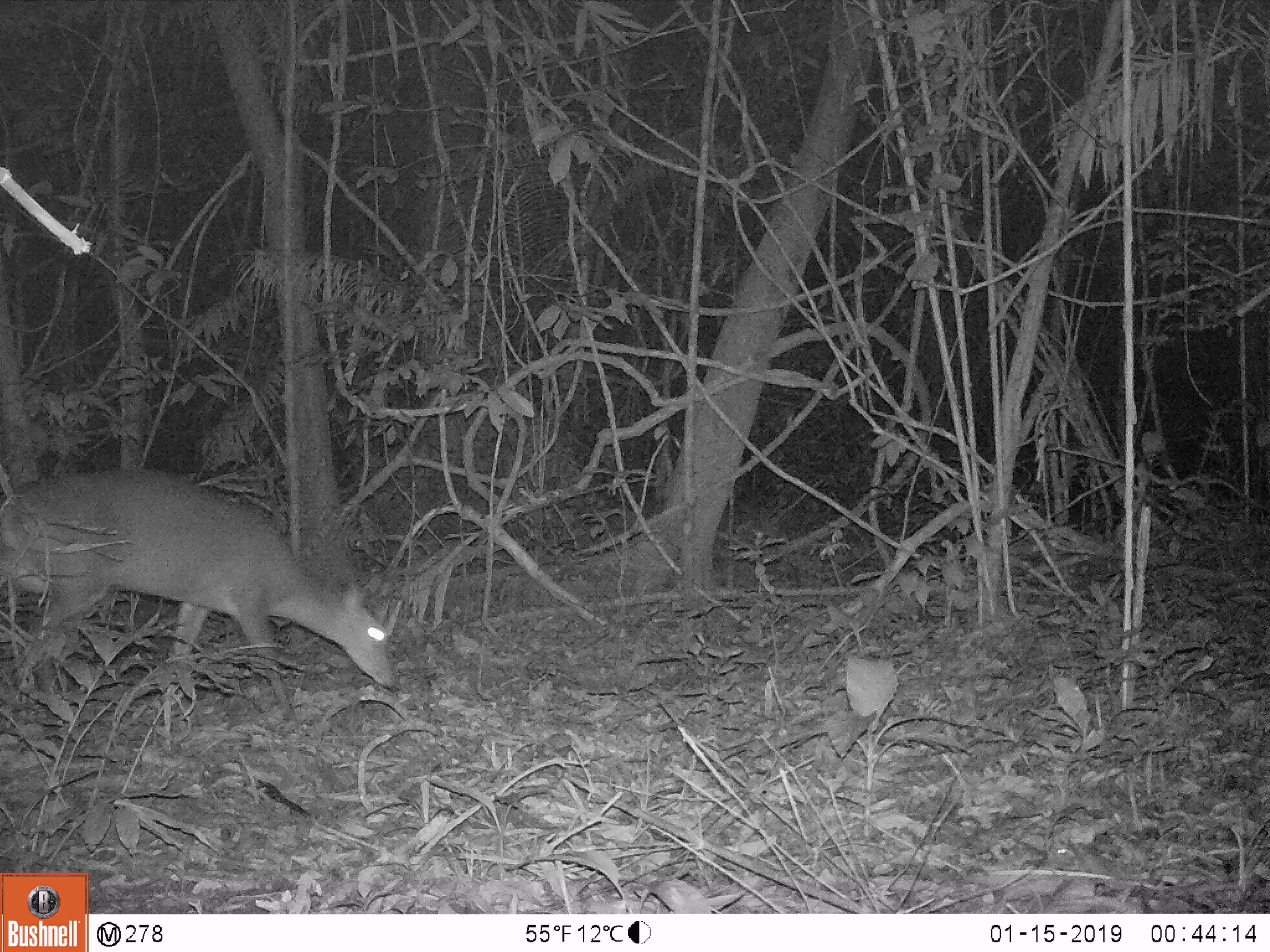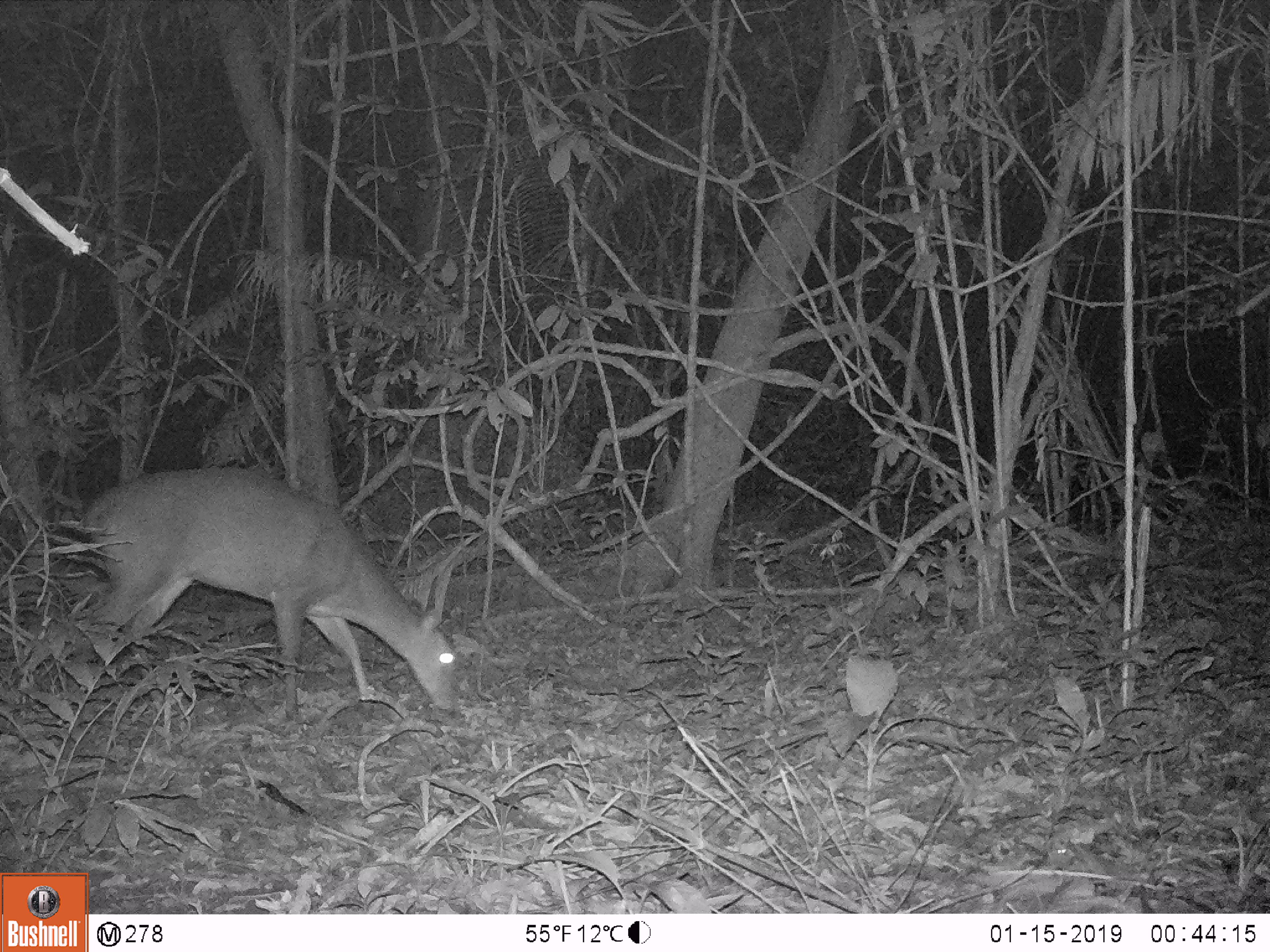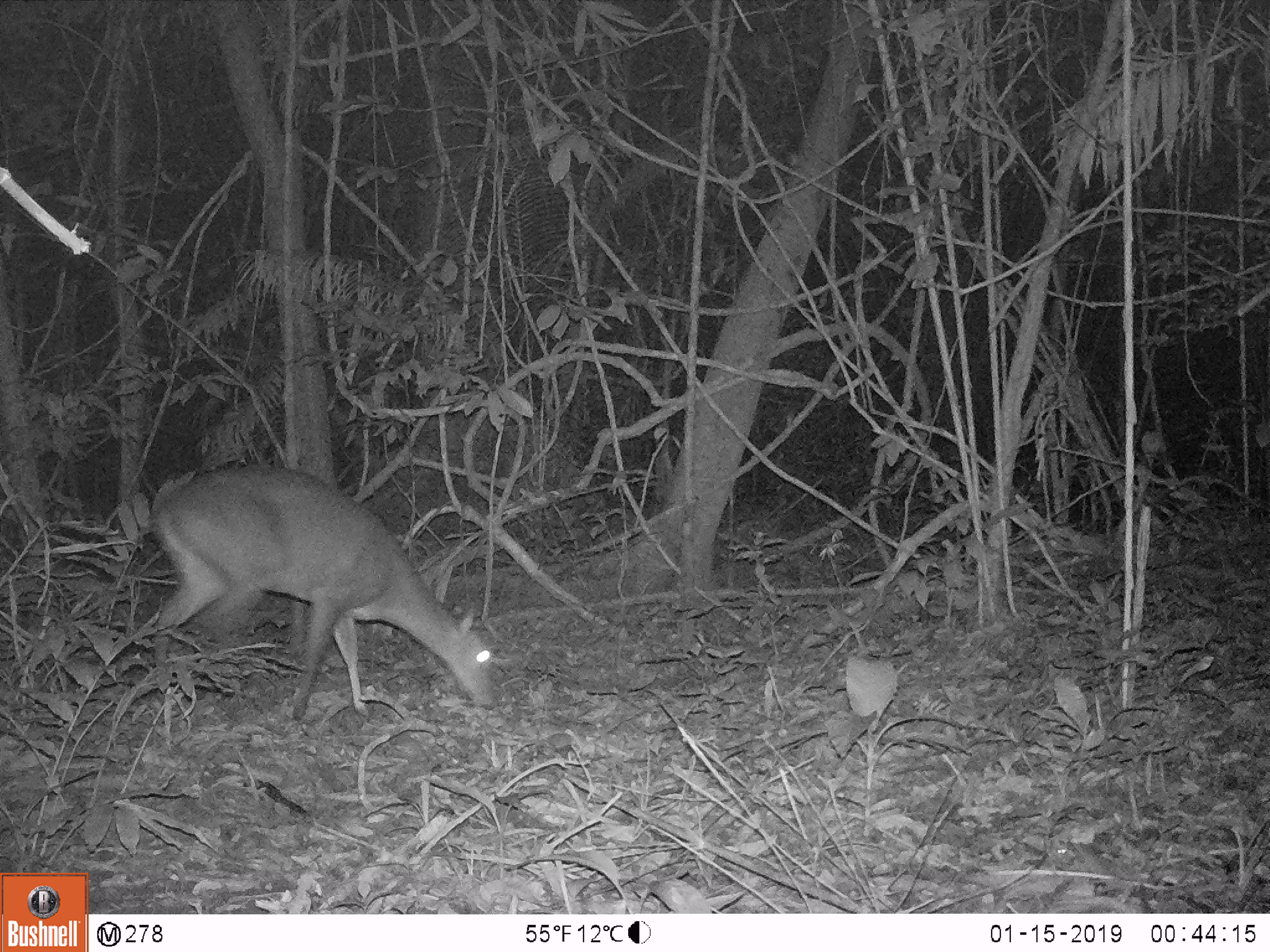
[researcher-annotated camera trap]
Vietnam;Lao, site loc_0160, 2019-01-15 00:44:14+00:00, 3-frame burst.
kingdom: Animalia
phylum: Chordata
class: Mammalia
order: Artiodactyla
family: Cervidae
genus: Muntiacus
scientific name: Muntiacus vuquangensis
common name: large-antlered muntjac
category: large antlered muntjac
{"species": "large antlered muntjac (large-antlered muntjac) (Muntiacus vuquangensis)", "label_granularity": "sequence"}